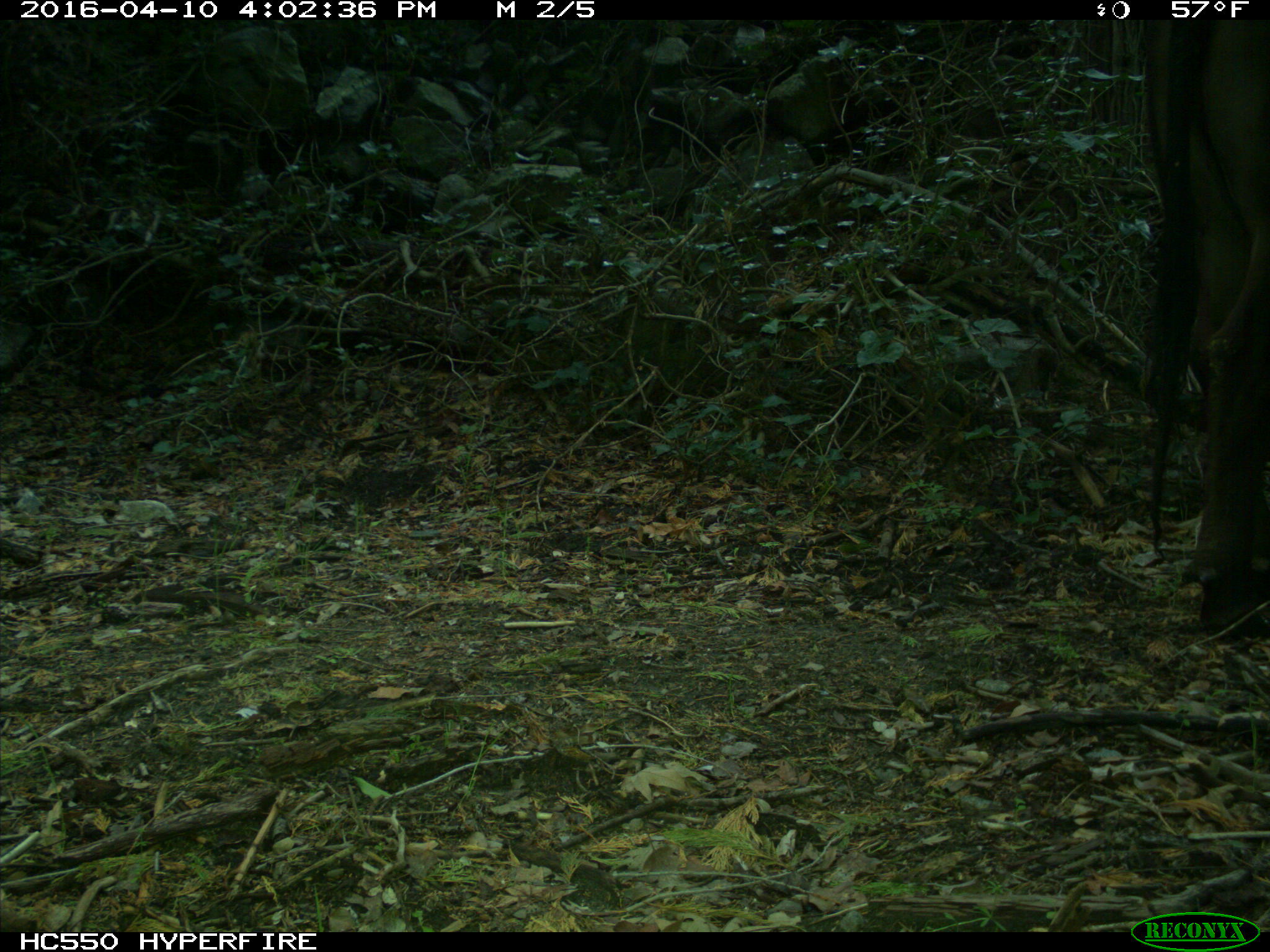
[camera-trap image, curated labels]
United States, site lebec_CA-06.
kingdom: Animalia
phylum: Chordata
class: Mammalia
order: Artiodactyla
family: Bovidae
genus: Bos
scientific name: Bos taurus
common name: domestic cow